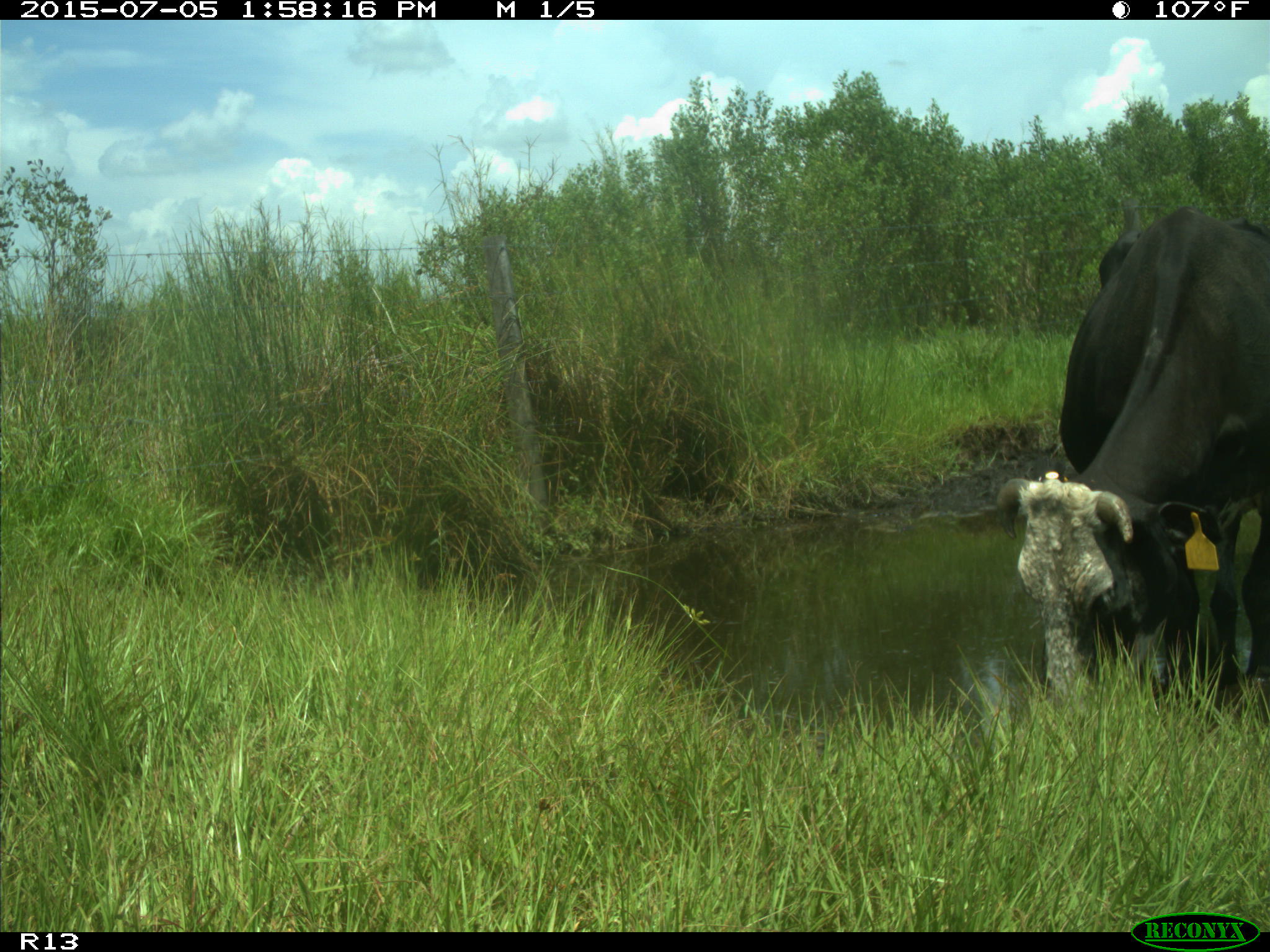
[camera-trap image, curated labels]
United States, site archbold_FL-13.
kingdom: Animalia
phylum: Chordata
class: Mammalia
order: Artiodactyla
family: Bovidae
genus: Bos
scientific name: Bos taurus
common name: domestic cow